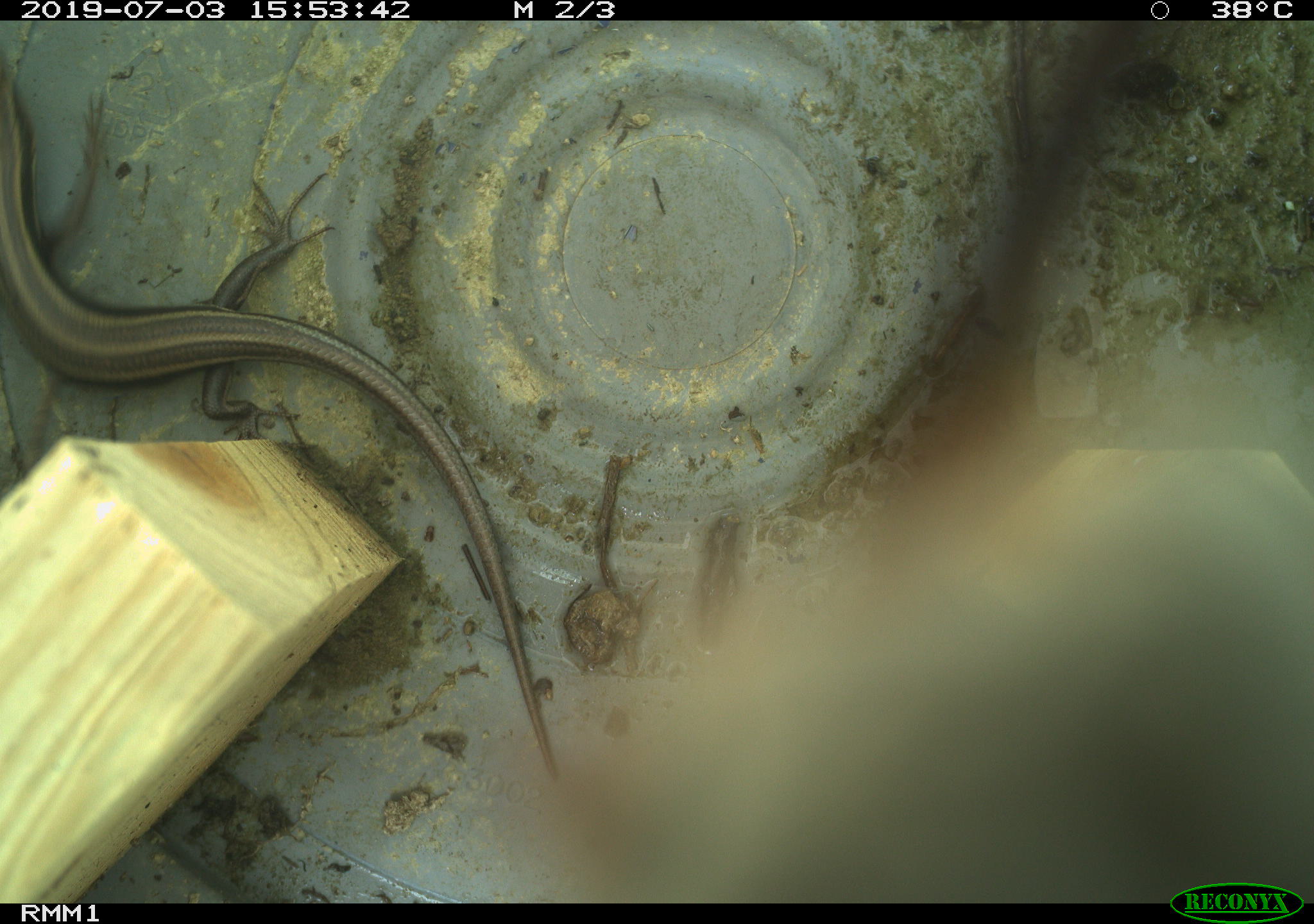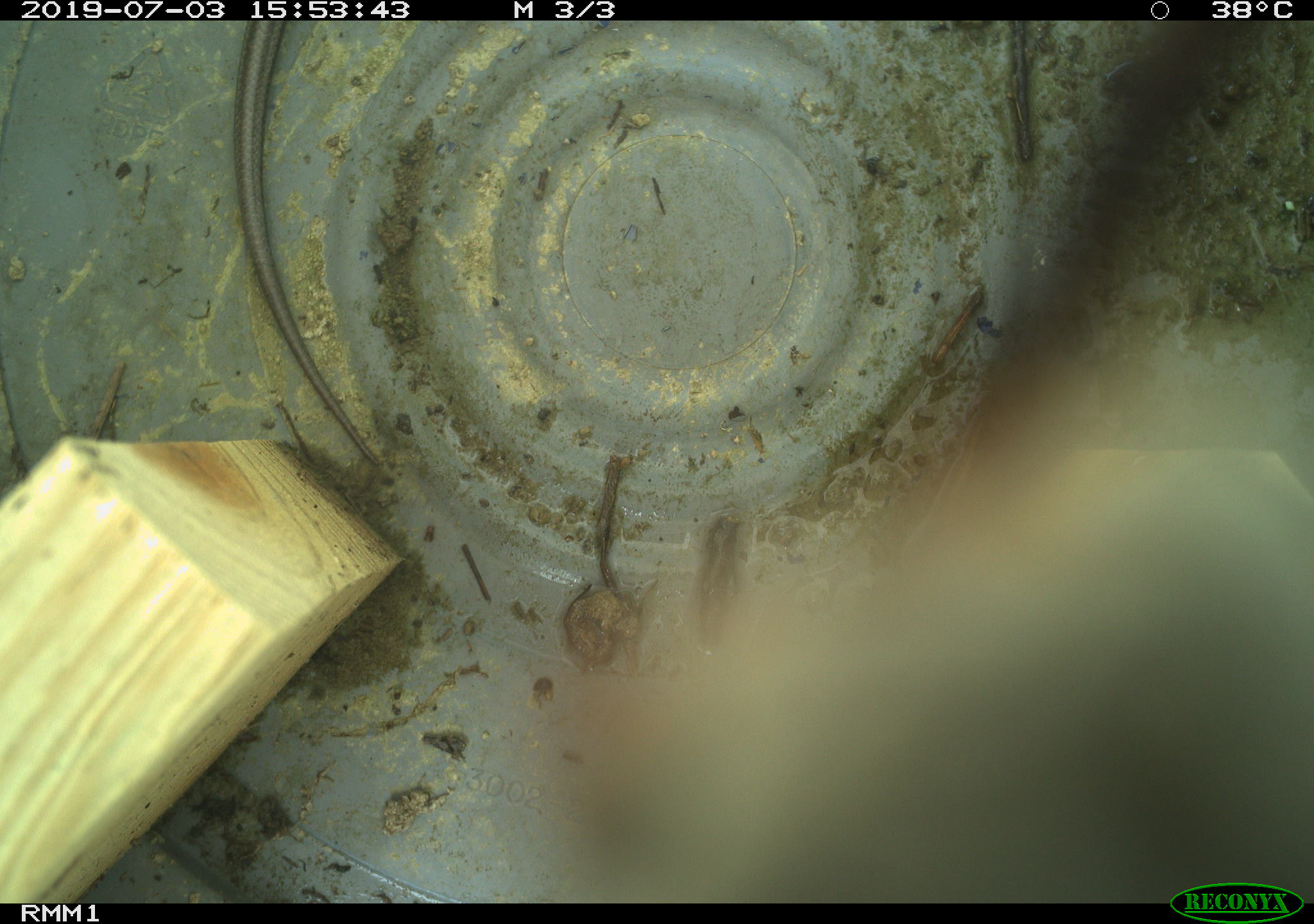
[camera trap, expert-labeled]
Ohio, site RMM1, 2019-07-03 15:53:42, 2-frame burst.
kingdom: Animalia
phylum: Chordata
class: Reptilia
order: Squamata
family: Scincidae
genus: Plestiodon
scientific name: Plestiodon fasciatus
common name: common five-lined skink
Common five-lined skink (Plestiodon fasciatus).